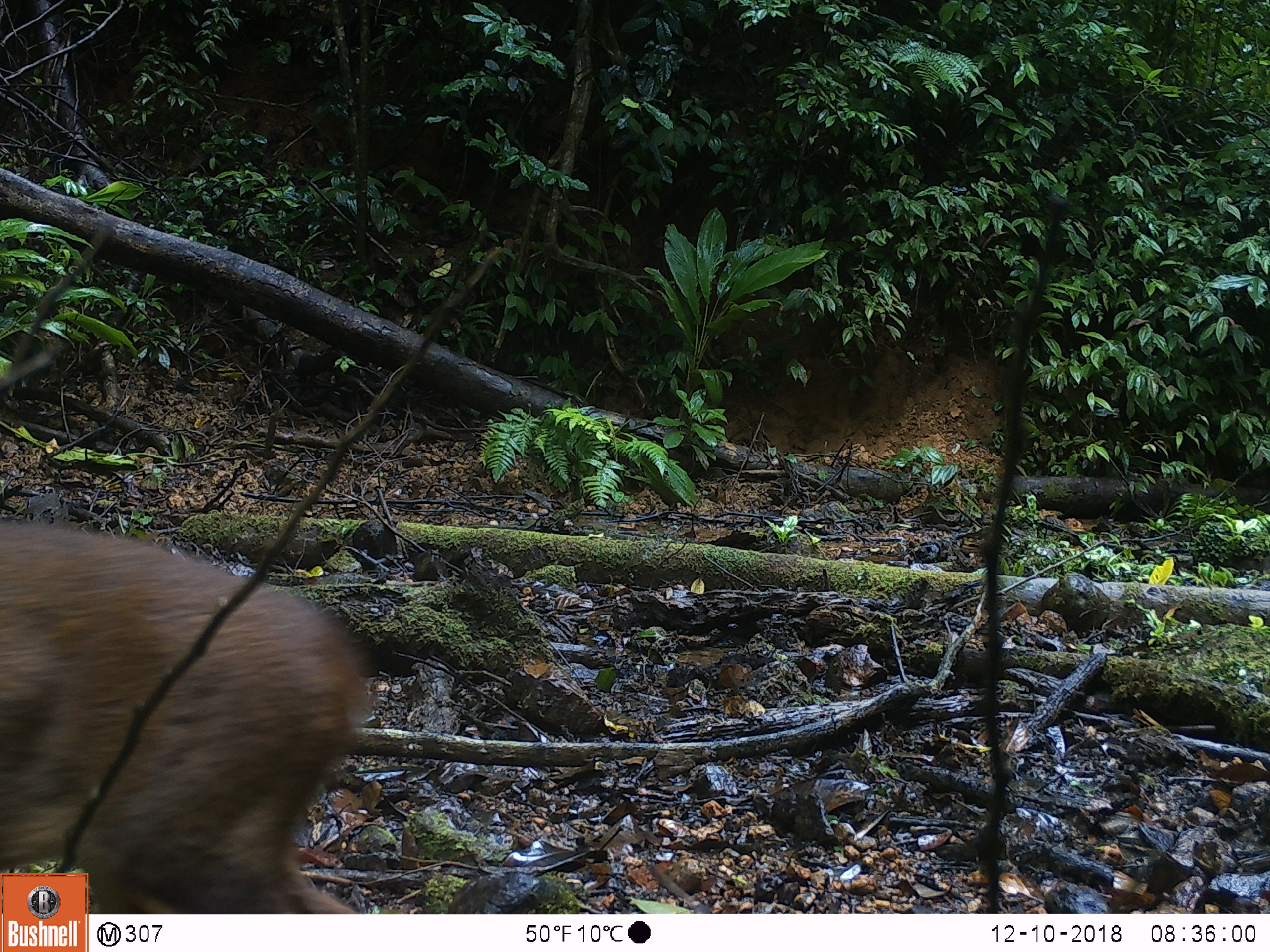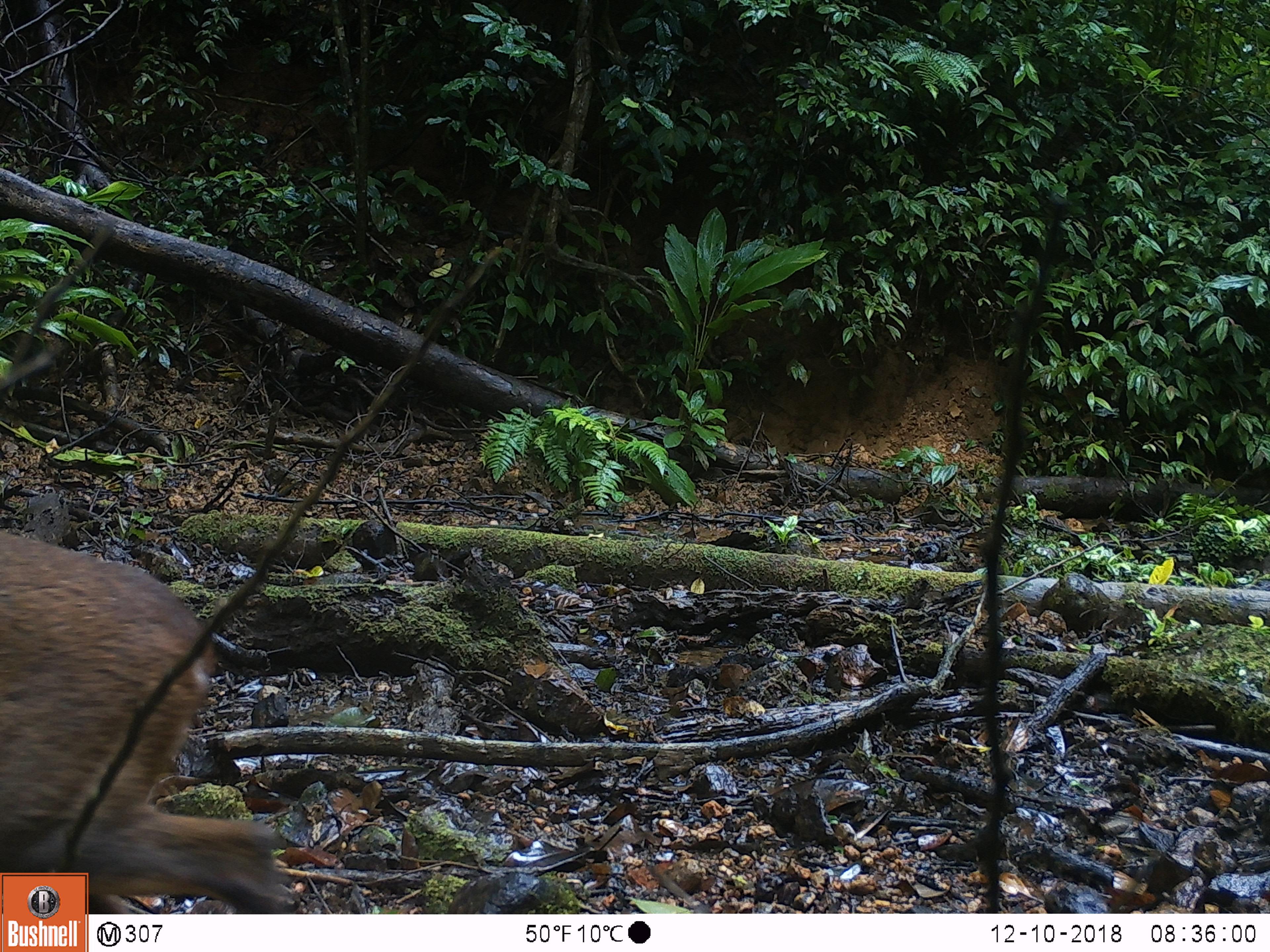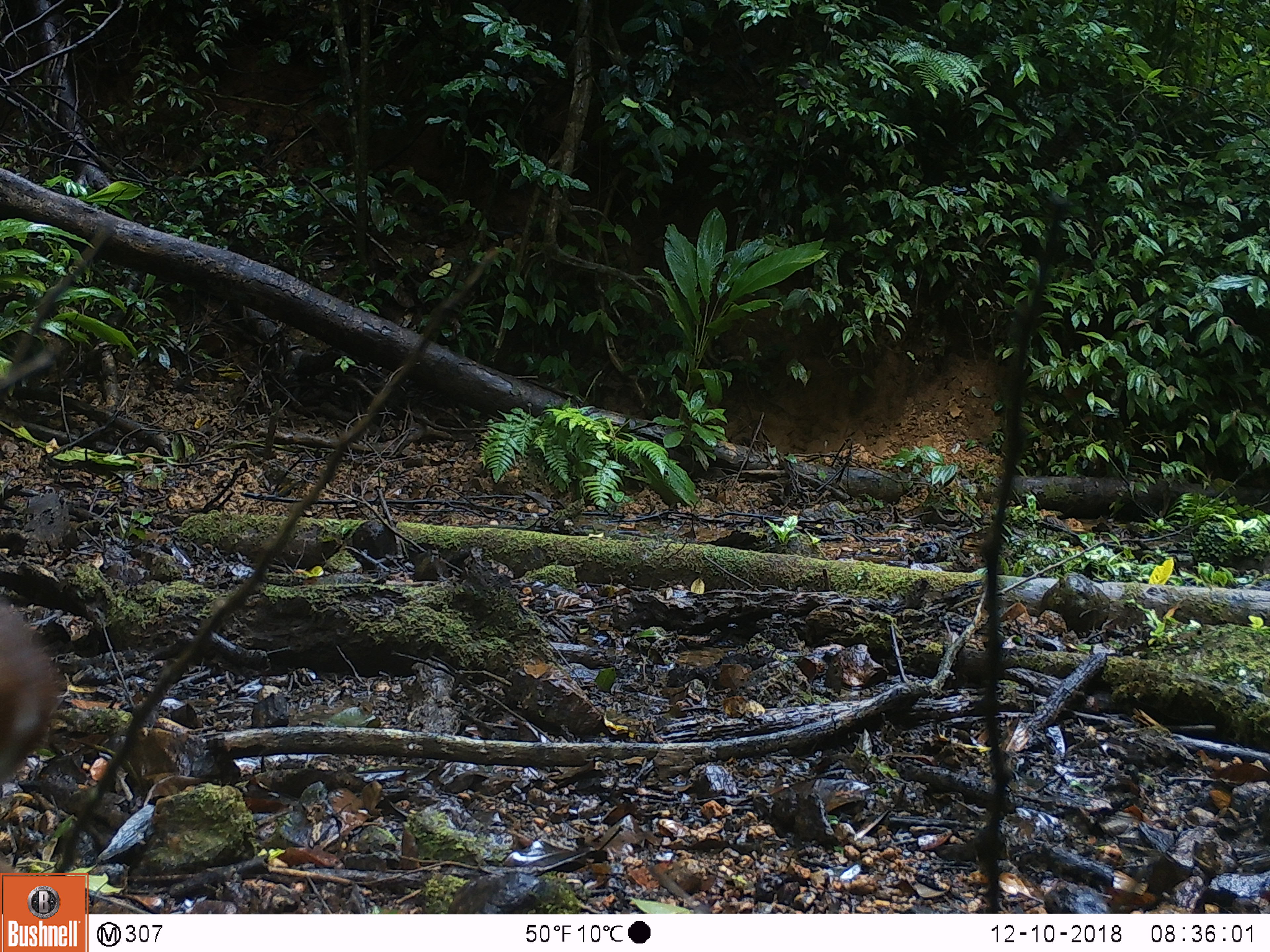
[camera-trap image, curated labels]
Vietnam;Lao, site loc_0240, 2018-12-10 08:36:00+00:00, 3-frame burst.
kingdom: Animalia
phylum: Chordata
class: Mammalia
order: Artiodactyla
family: Cervidae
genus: Muntiacus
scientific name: Muntiacus vuquangensis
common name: large-antlered muntjac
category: large antlered muntjac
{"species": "large antlered muntjac (large-antlered muntjac) (Muntiacus vuquangensis)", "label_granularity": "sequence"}